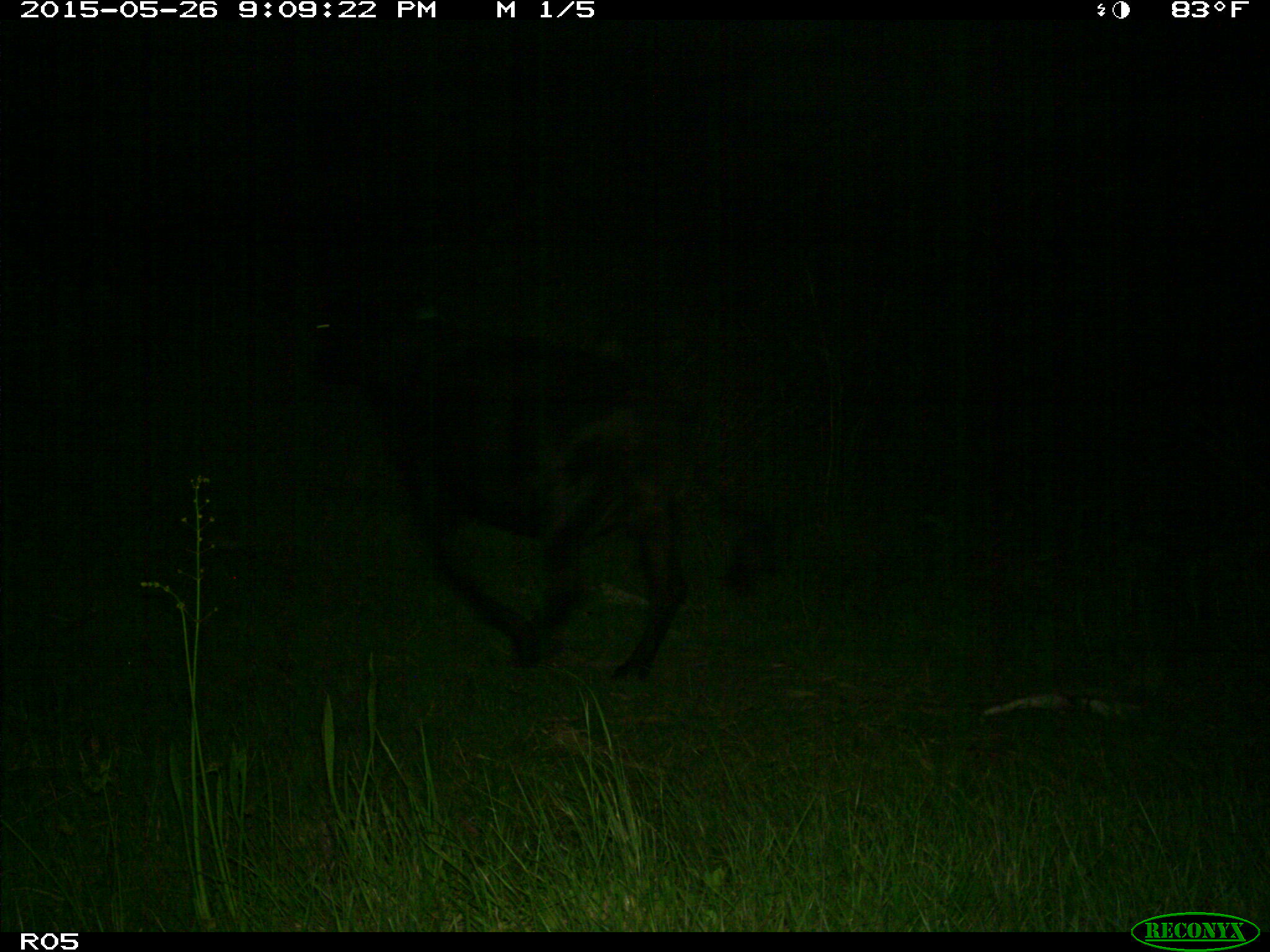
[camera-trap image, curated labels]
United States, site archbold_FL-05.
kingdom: Animalia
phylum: Chordata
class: Mammalia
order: Artiodactyla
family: Bovidae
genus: Bos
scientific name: Bos taurus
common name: domestic cow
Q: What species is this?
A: Bos taurus (domestic cow).